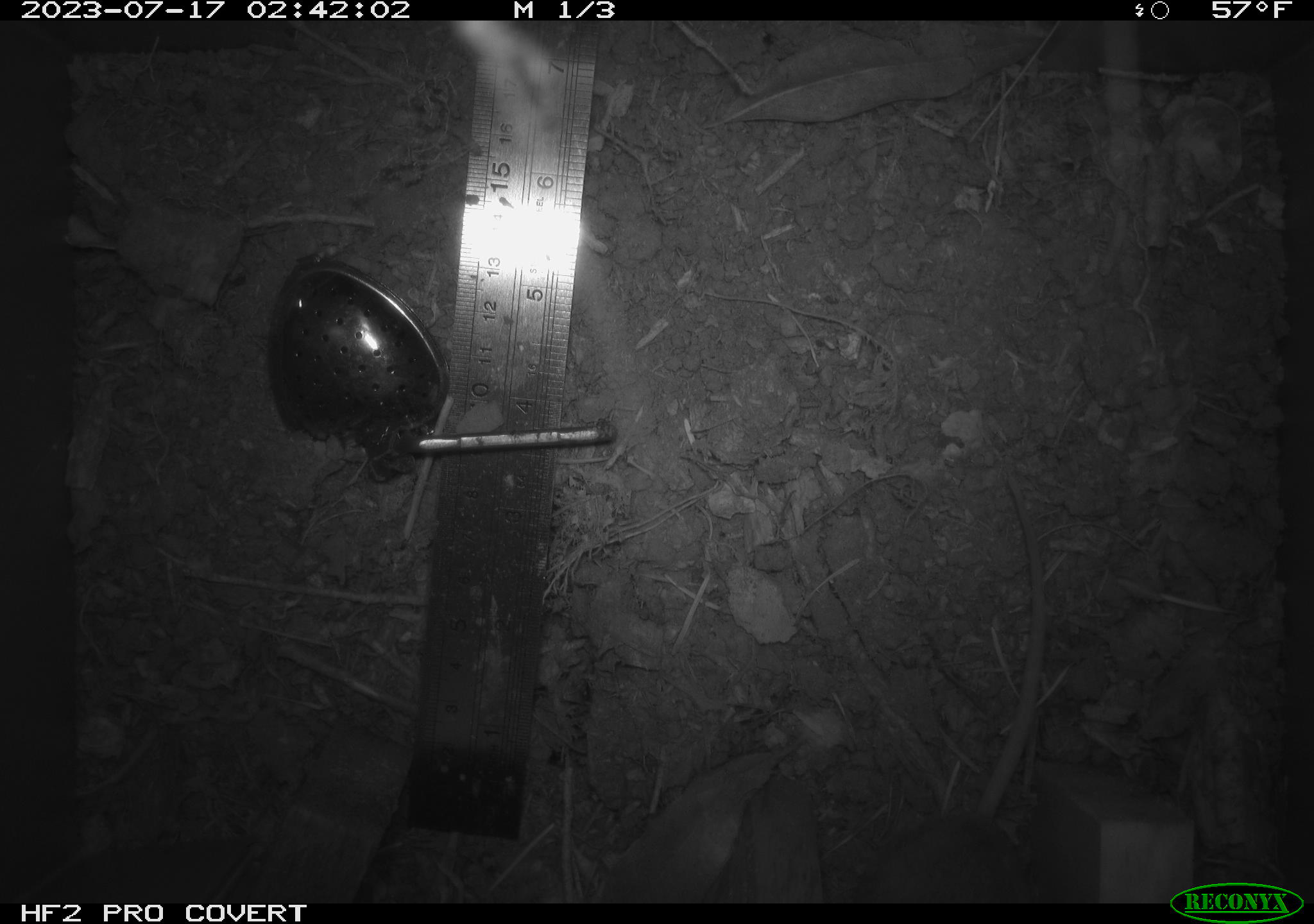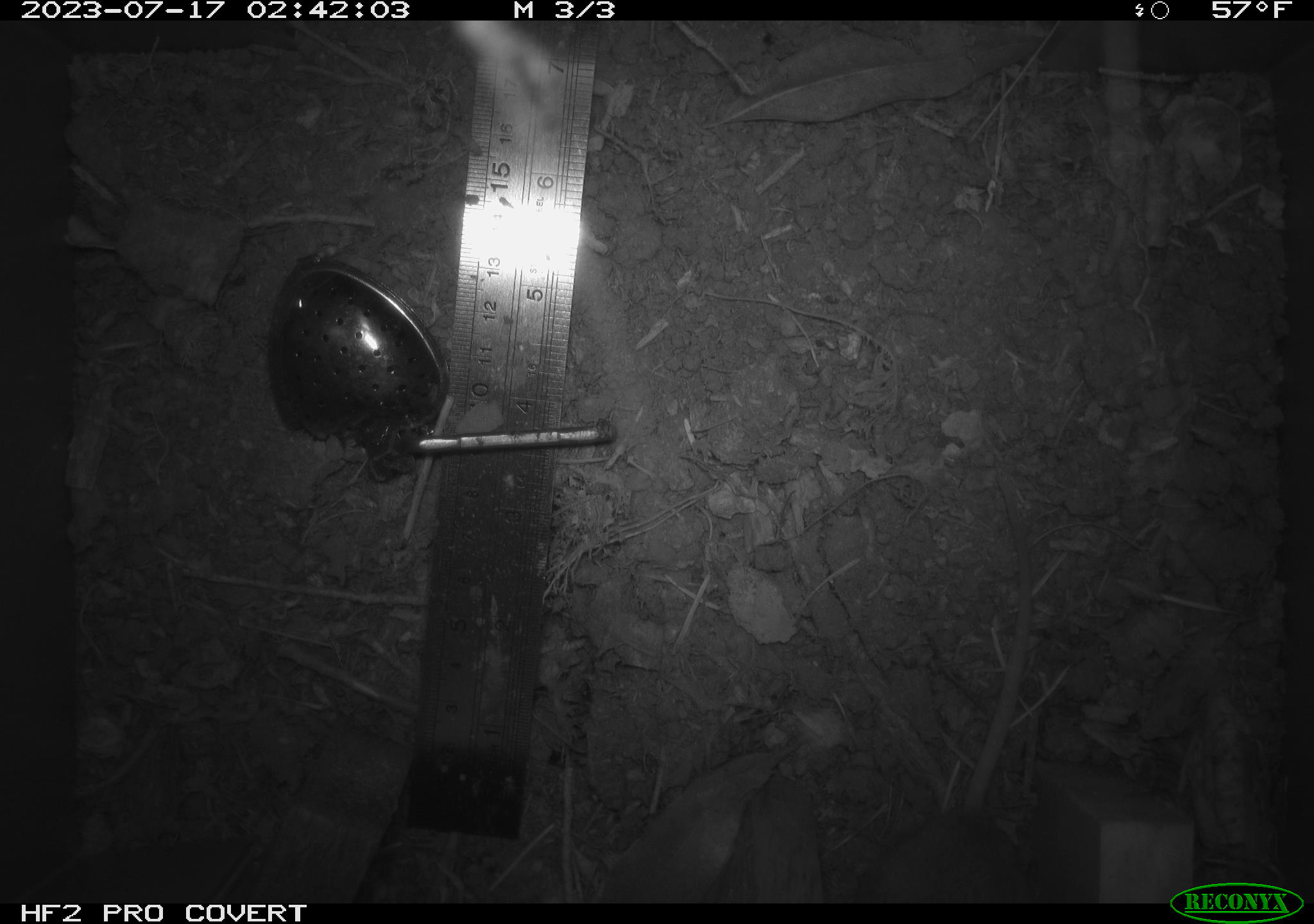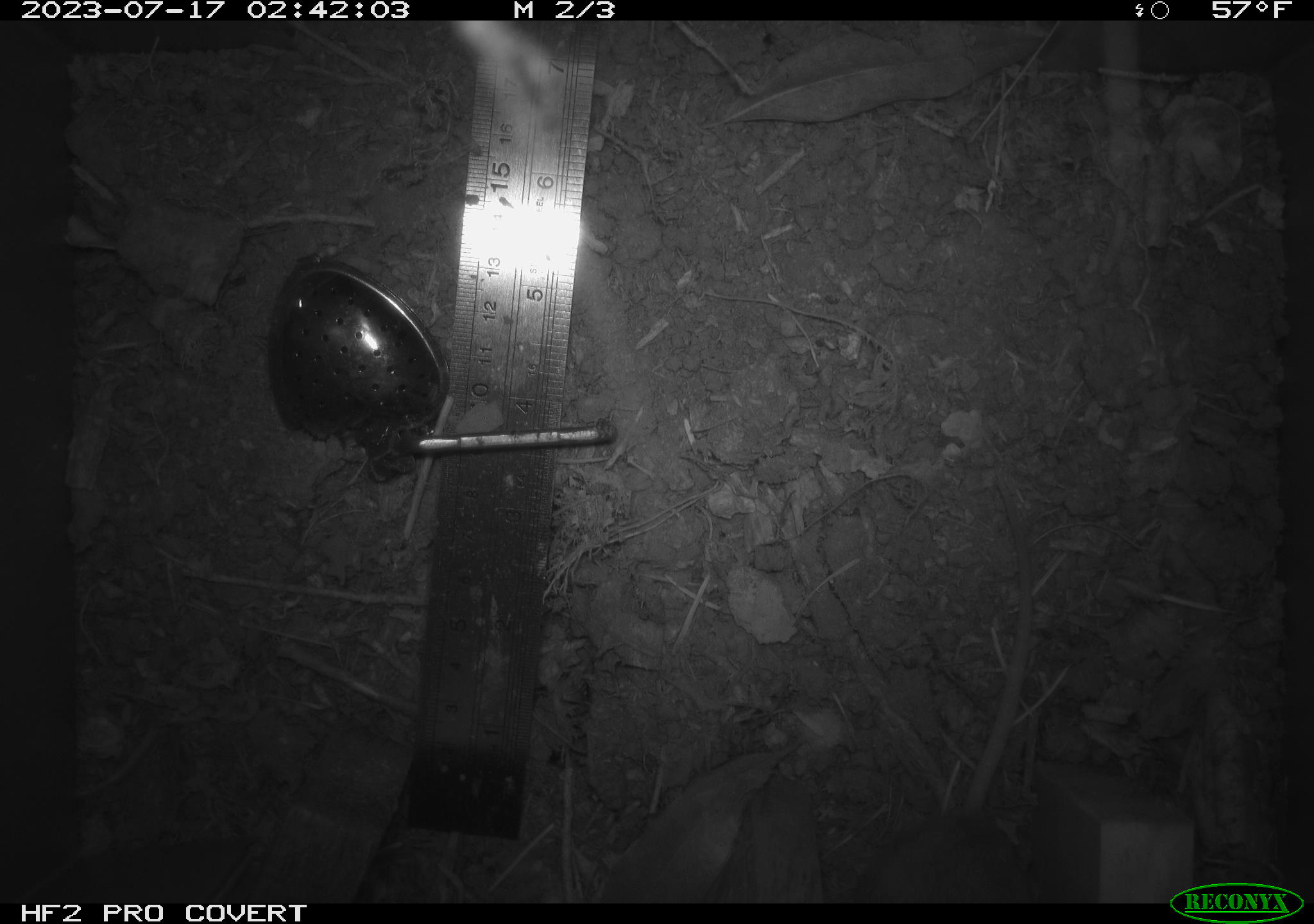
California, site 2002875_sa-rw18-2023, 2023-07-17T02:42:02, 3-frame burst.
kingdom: Animalia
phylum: Chordata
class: Mammalia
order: Rodentia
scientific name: Rodentia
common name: mouse species